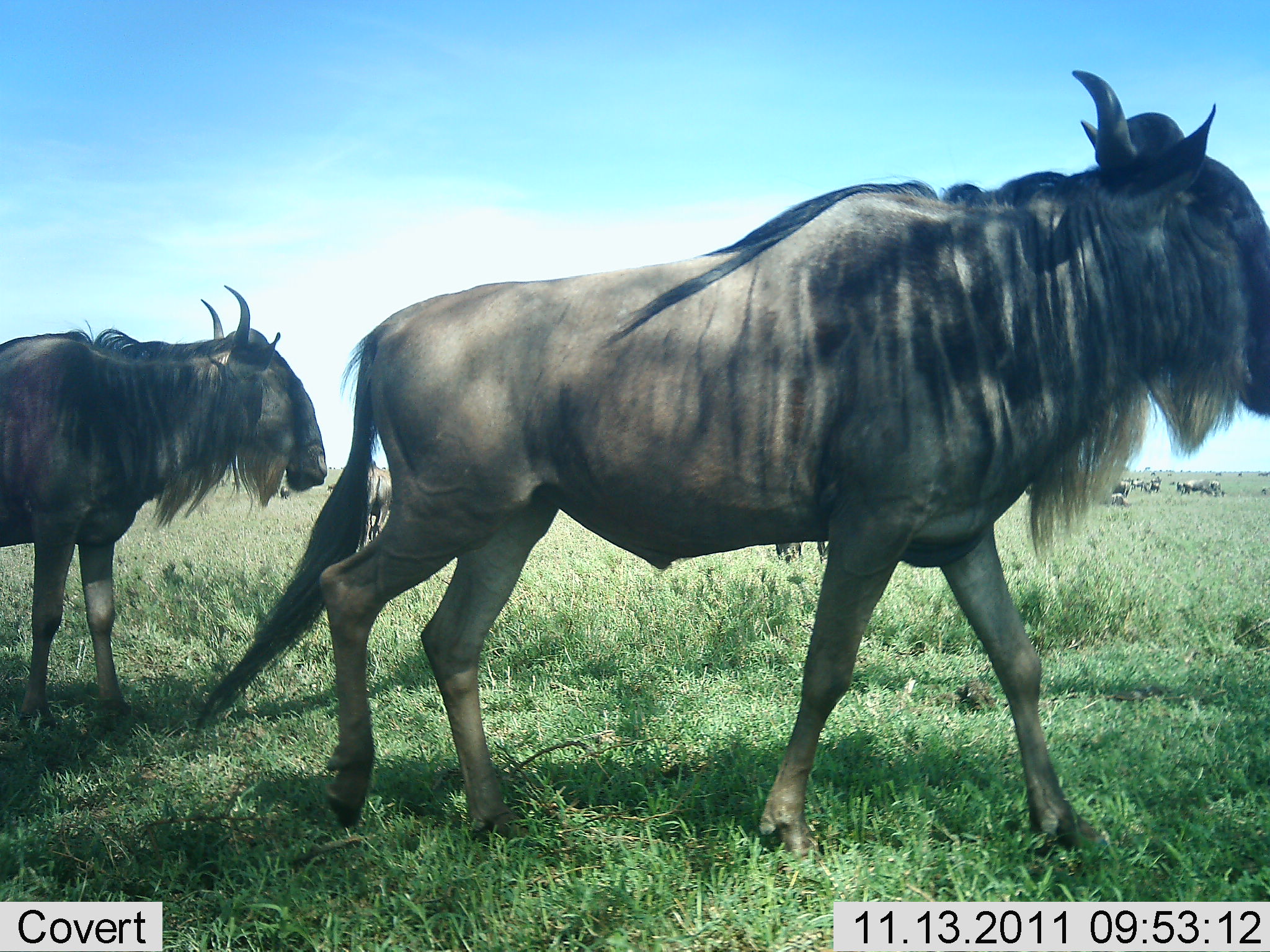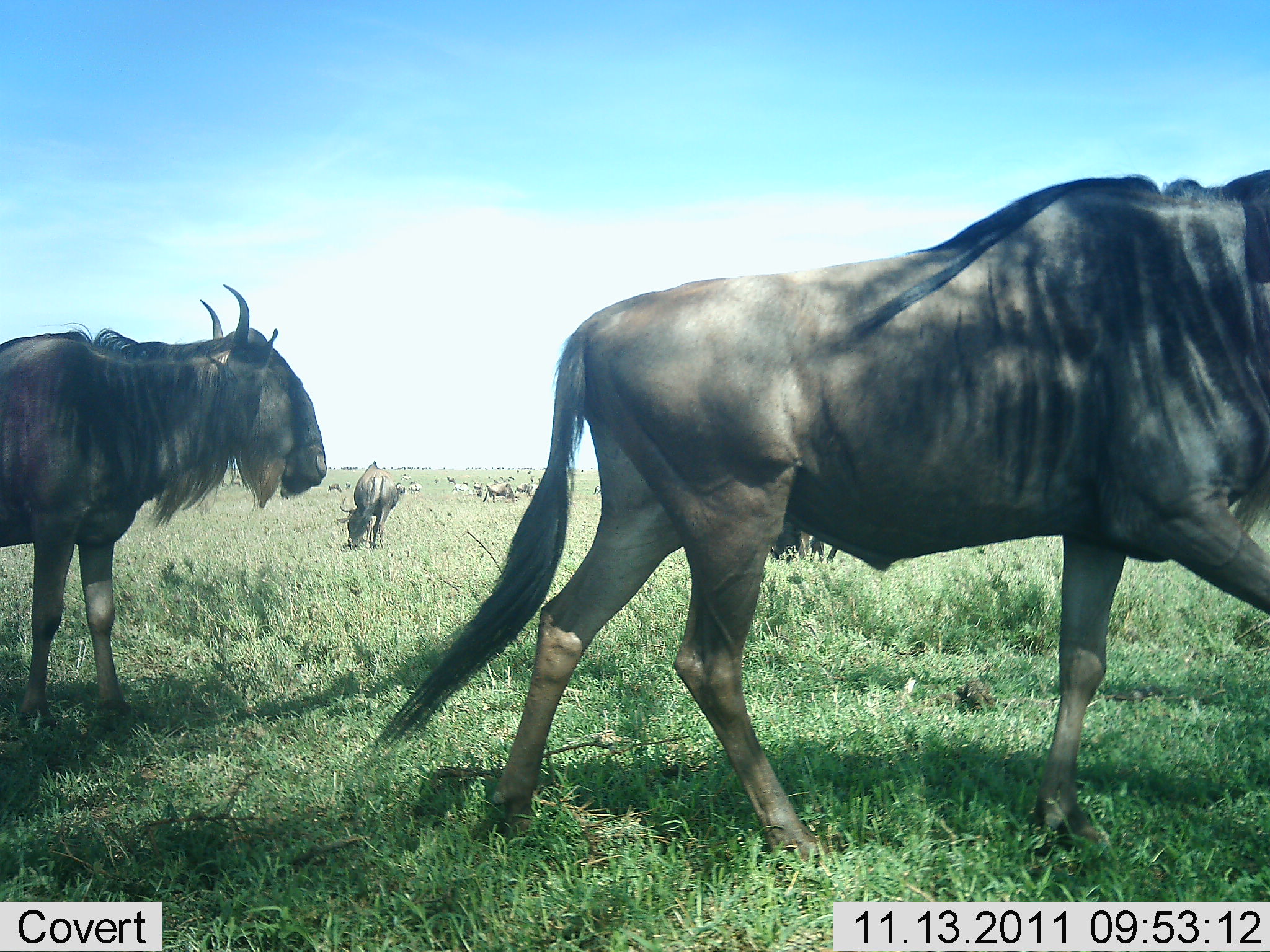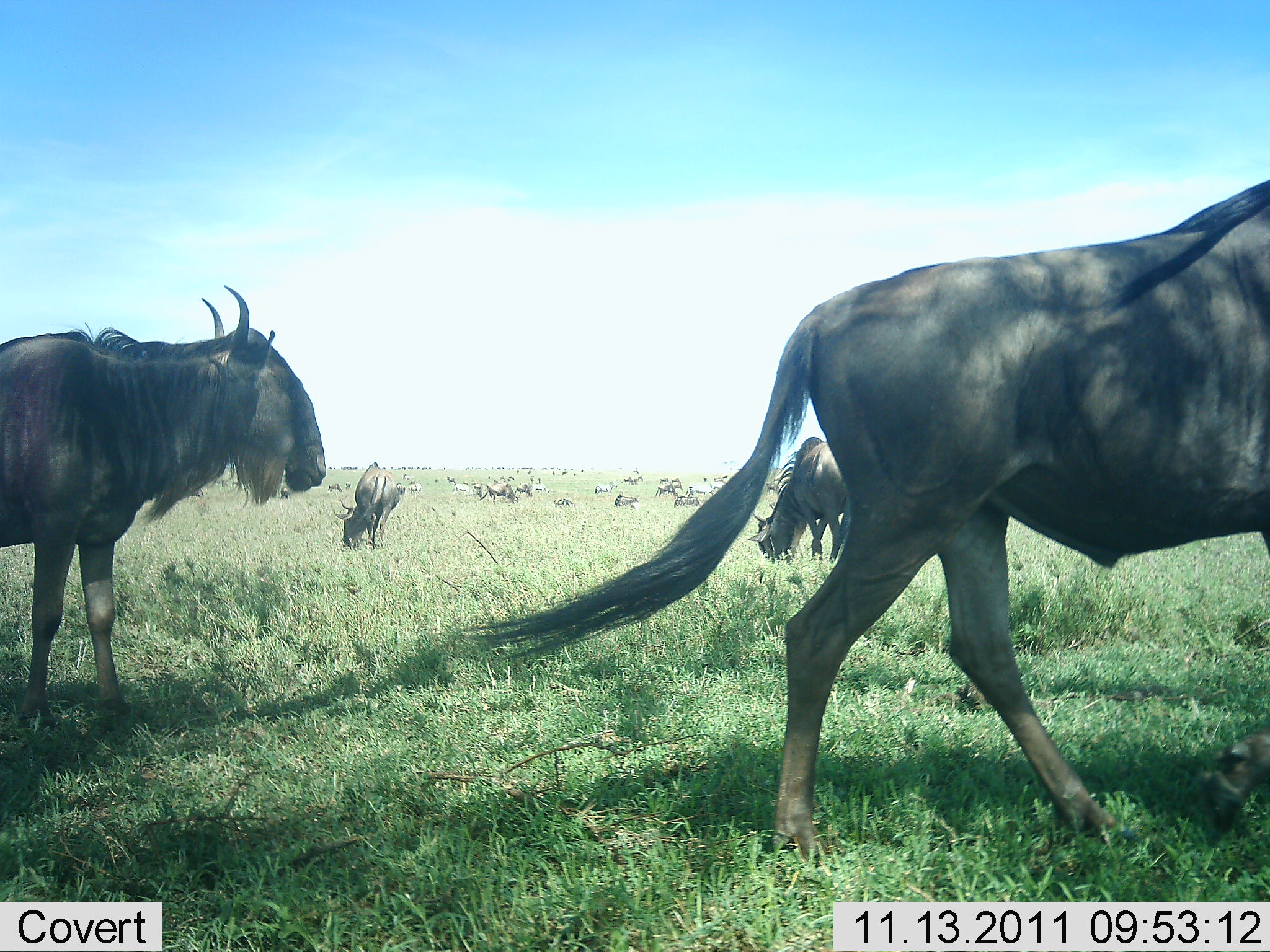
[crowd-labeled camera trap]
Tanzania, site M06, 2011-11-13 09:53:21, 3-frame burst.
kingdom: Animalia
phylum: Chordata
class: Mammalia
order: Artiodactyla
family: Bovidae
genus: Connochaetes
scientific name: Connochaetes taurinus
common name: blue wildebeest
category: wildebeest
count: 11-50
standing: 54%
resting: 23%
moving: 85%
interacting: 0%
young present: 8%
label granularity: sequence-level